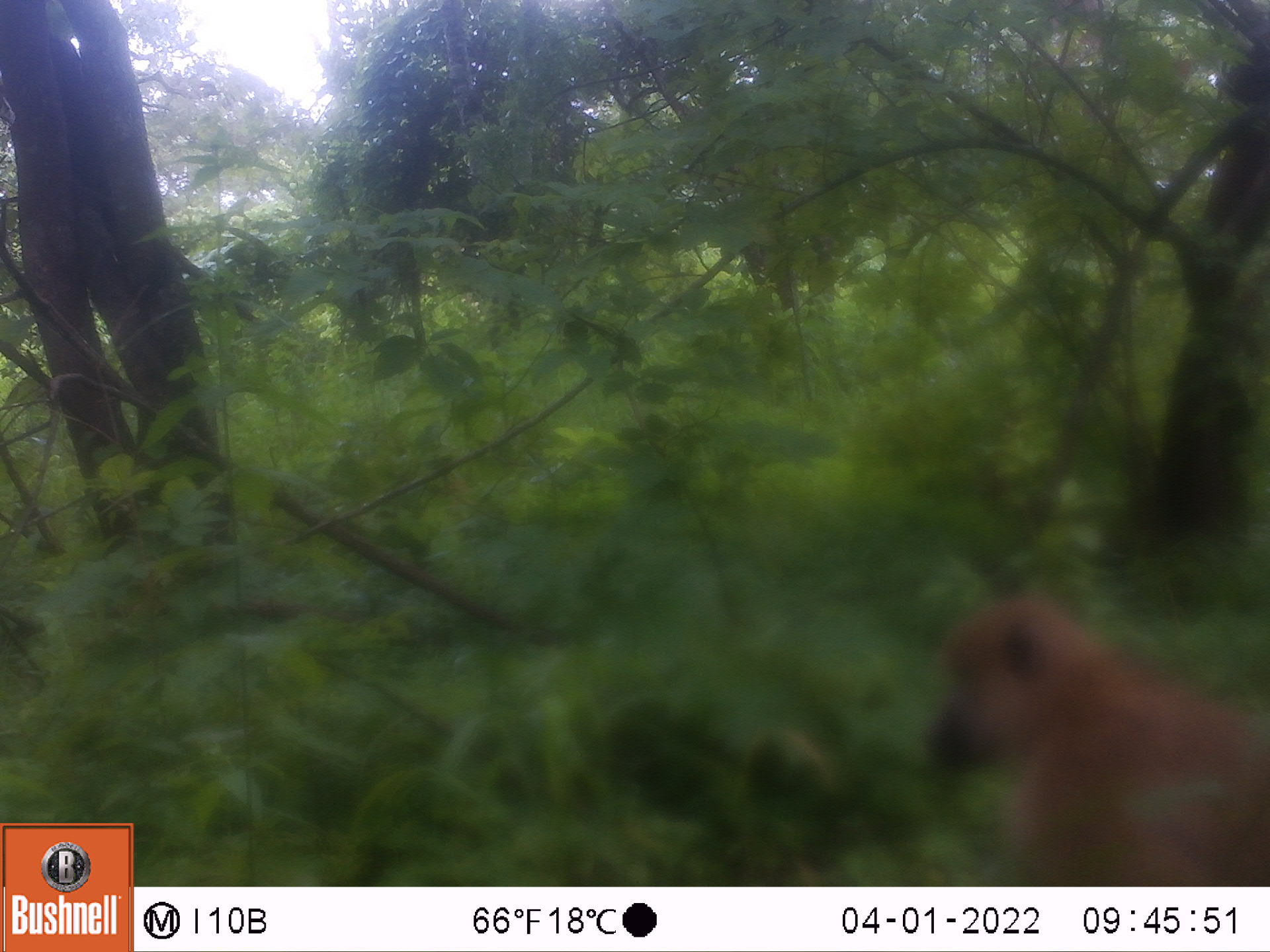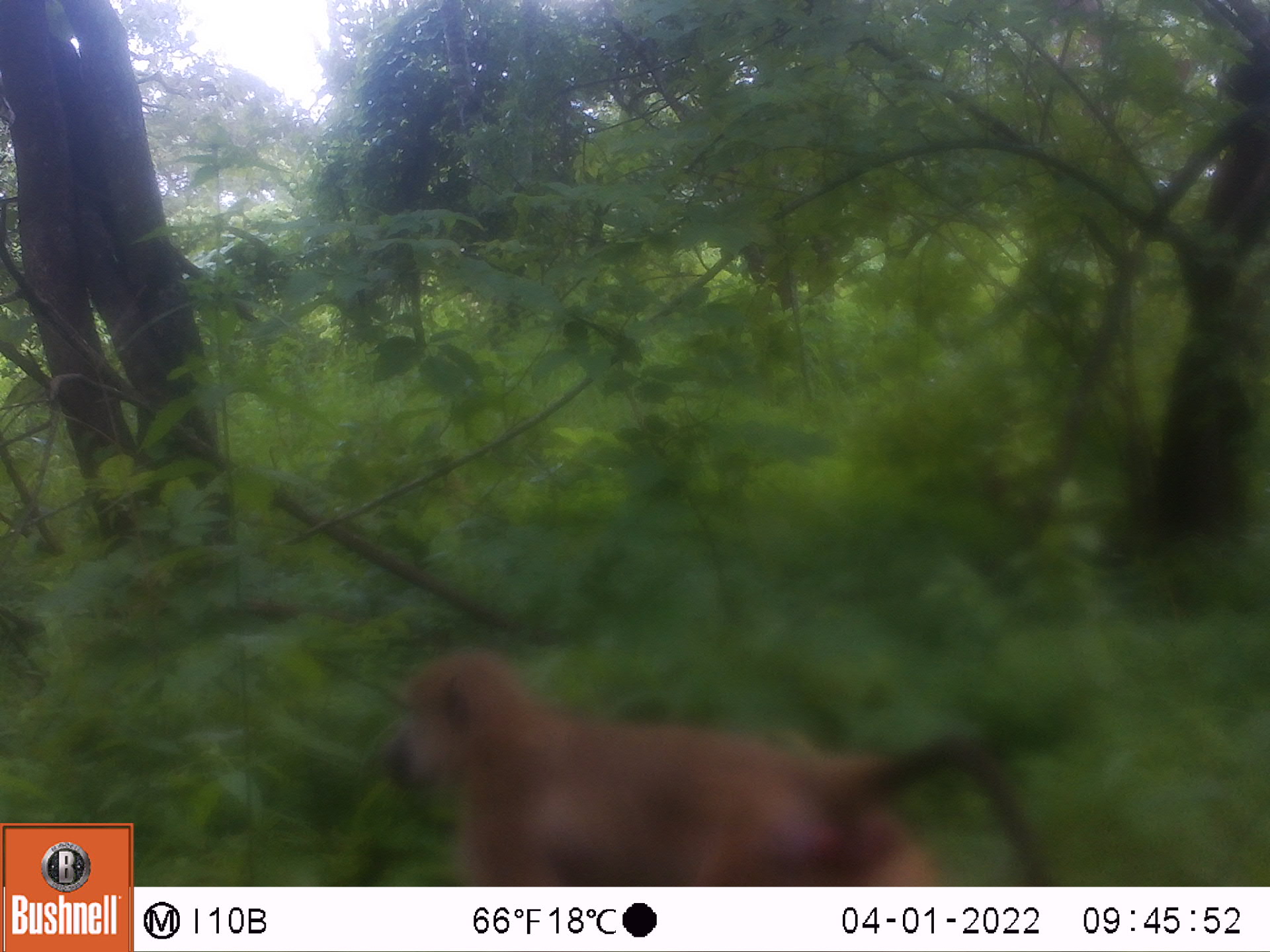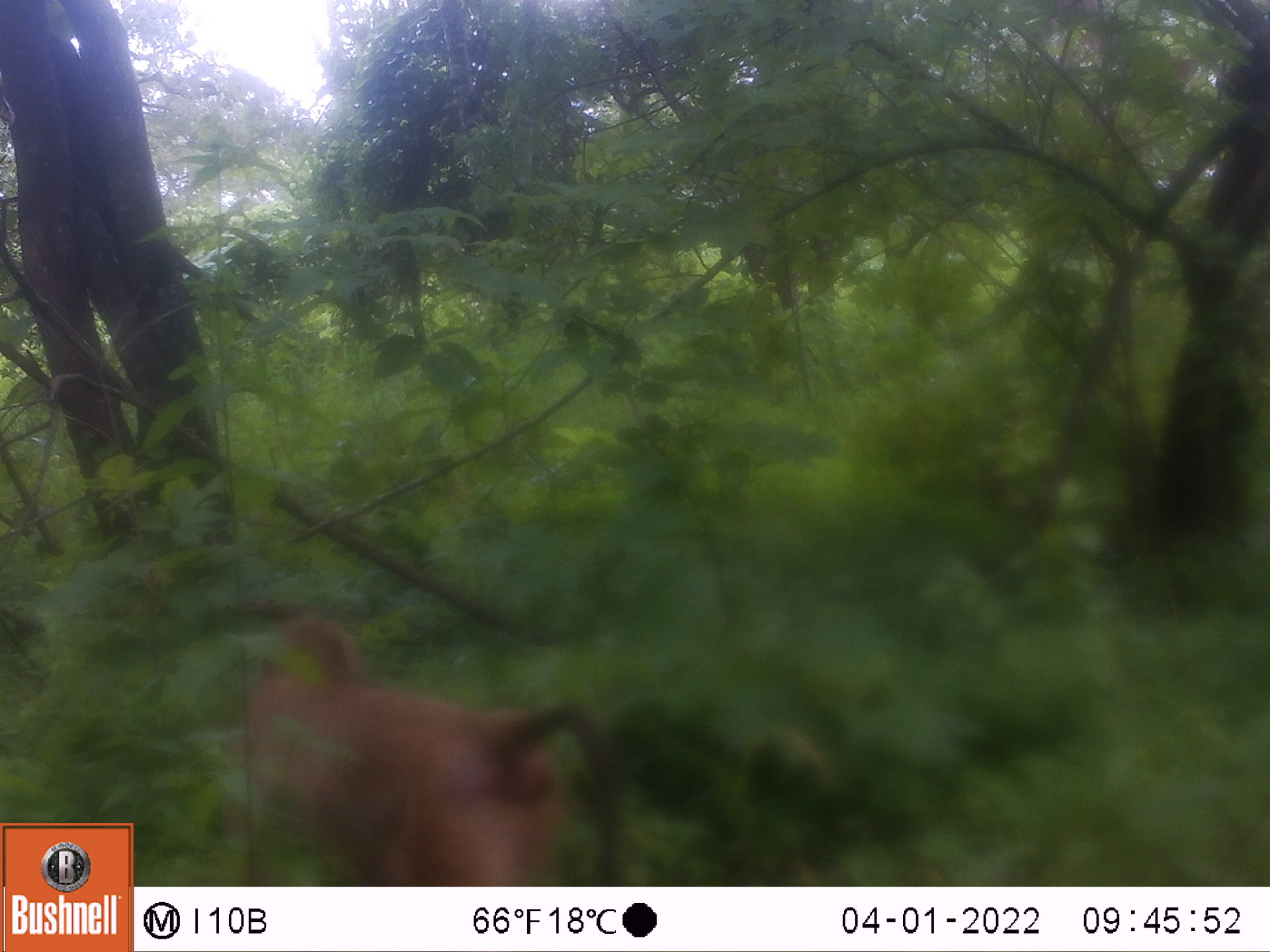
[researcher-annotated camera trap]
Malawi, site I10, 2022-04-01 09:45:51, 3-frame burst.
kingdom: Animalia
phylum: Chordata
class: Mammalia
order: Primates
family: Cercopithecidae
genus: Papio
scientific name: Papio cynocephalus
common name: yellow baboon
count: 1